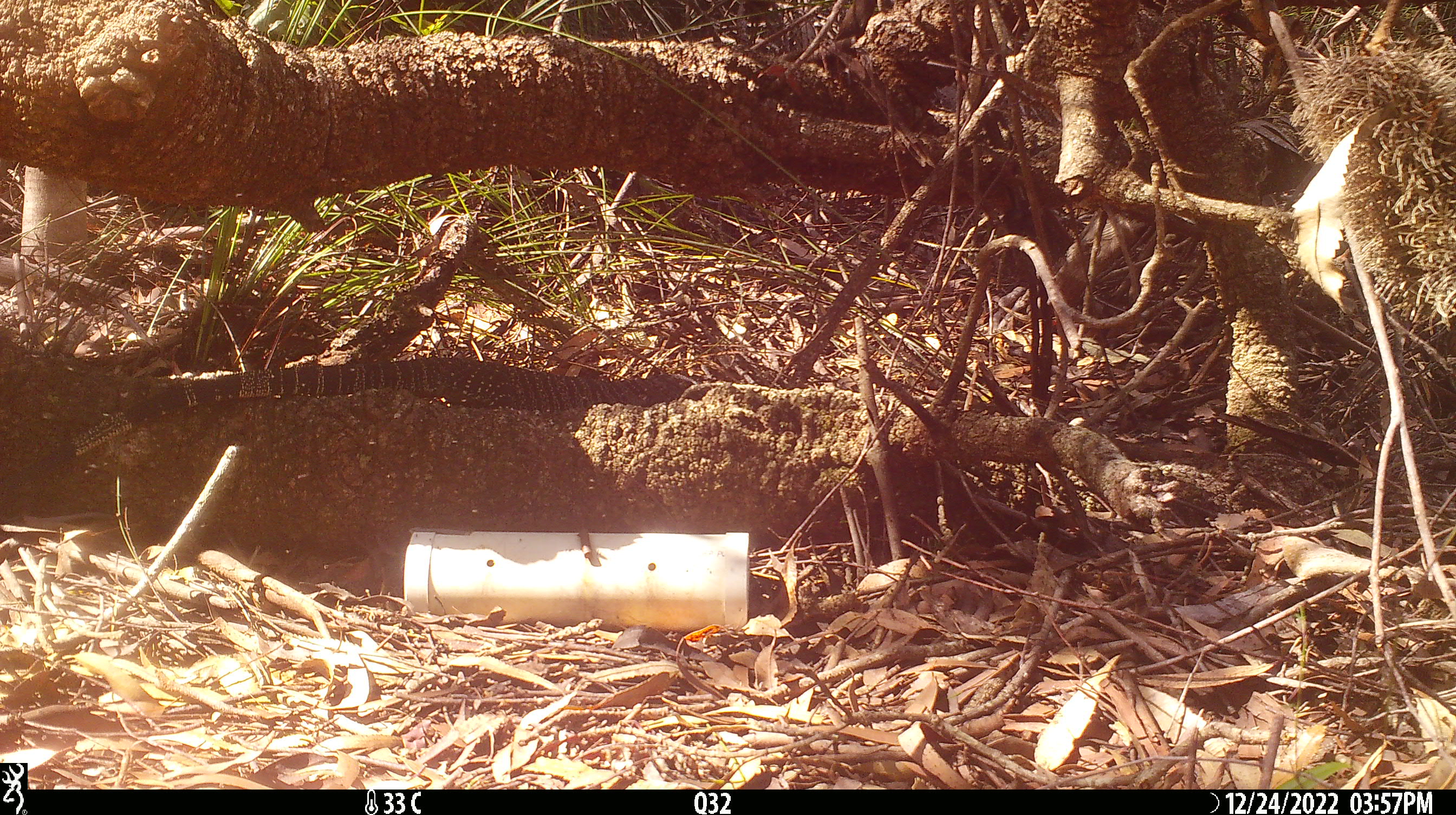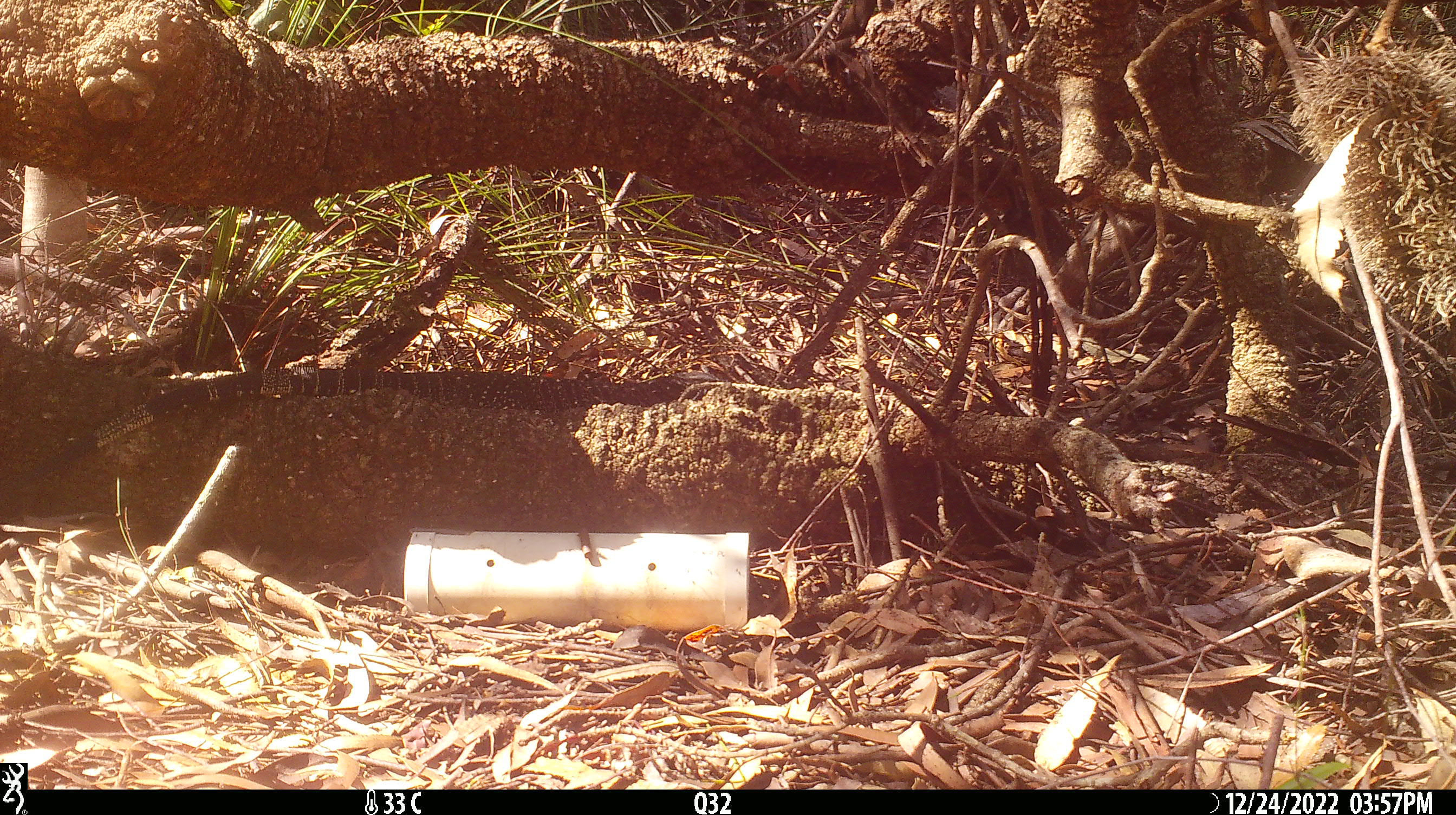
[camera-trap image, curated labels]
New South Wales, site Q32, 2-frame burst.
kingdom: Animalia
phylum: Chordata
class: Reptilia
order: Squamata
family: Varanidae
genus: Varanus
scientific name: Varanus varius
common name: lace monitor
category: goanna